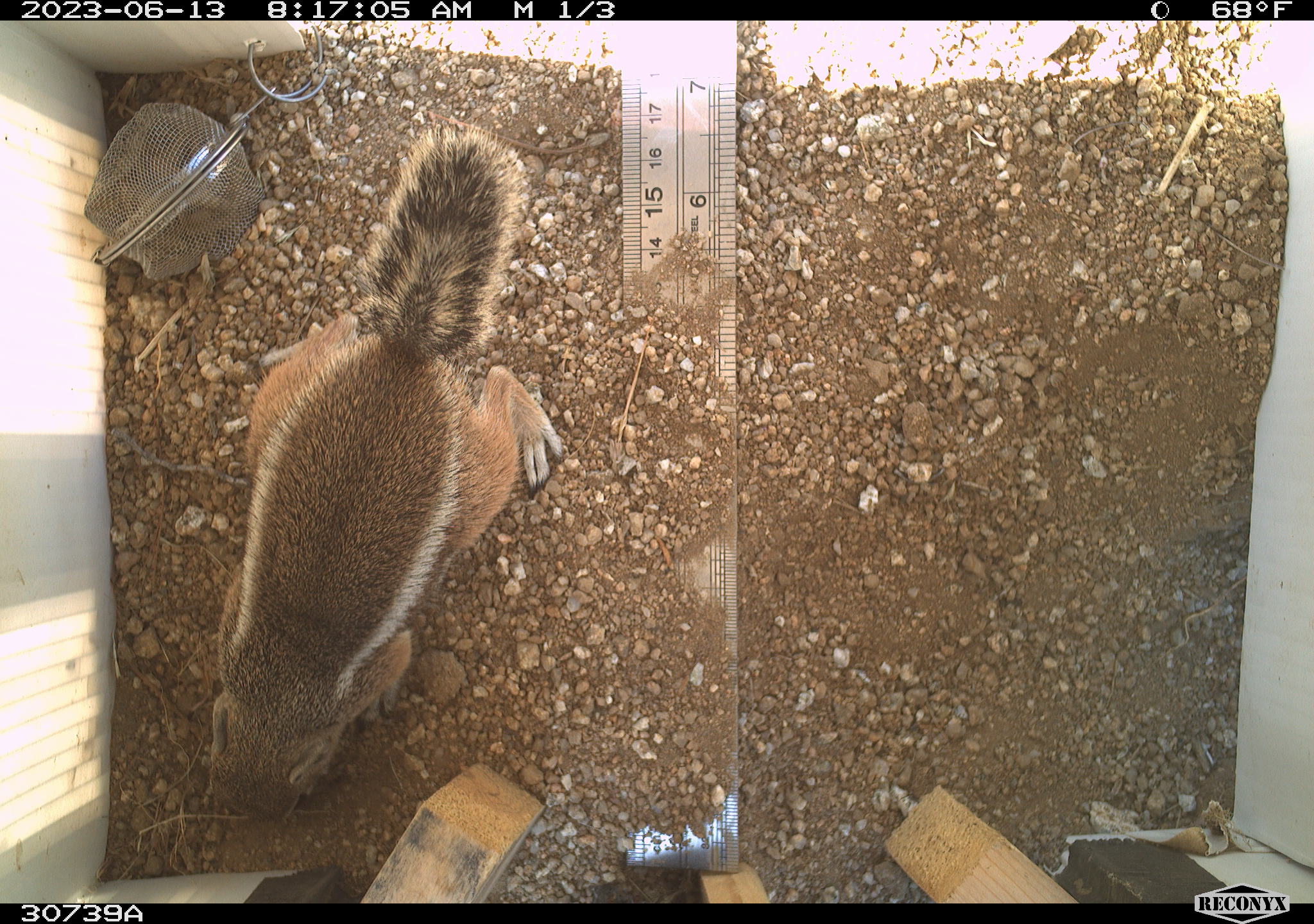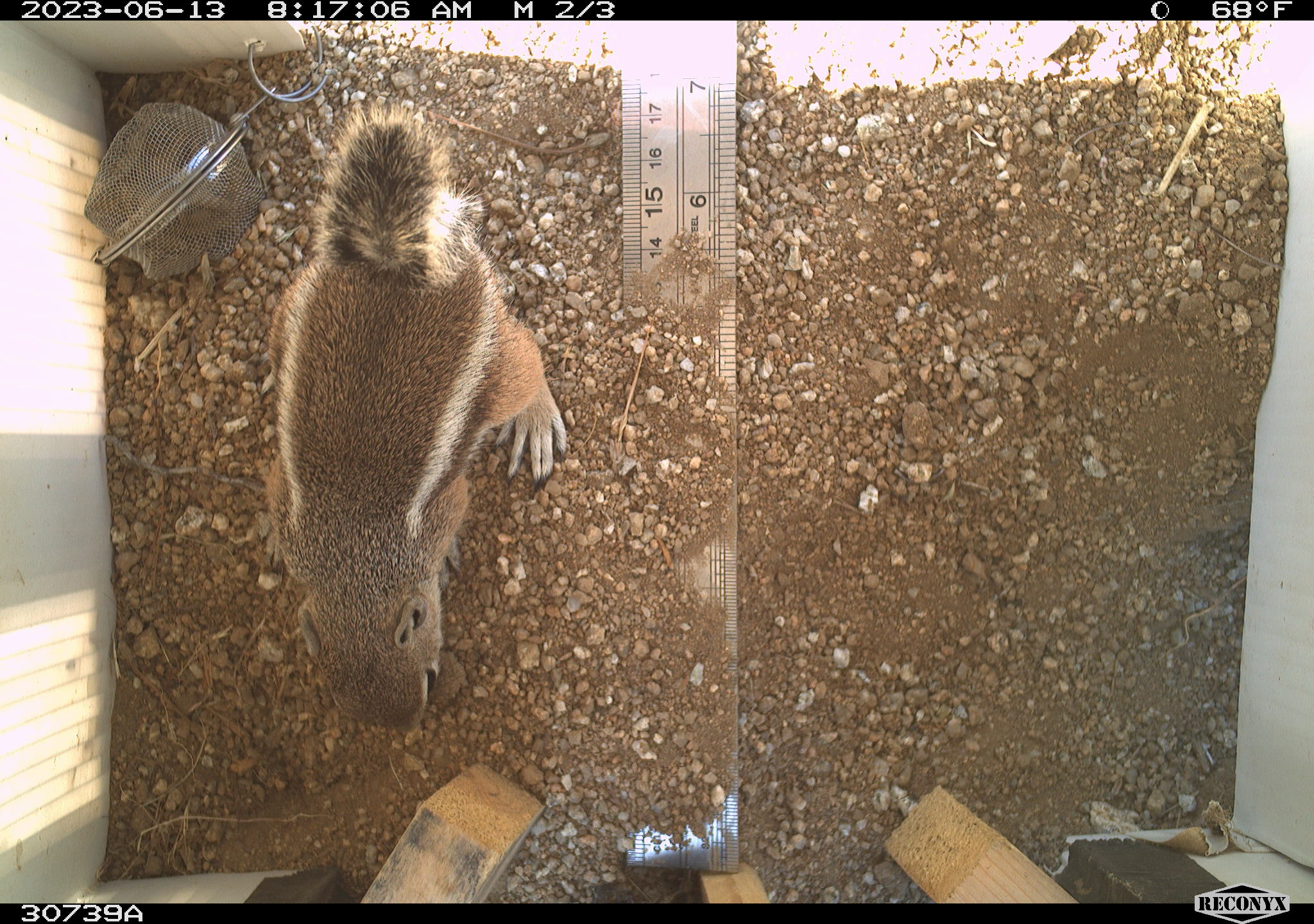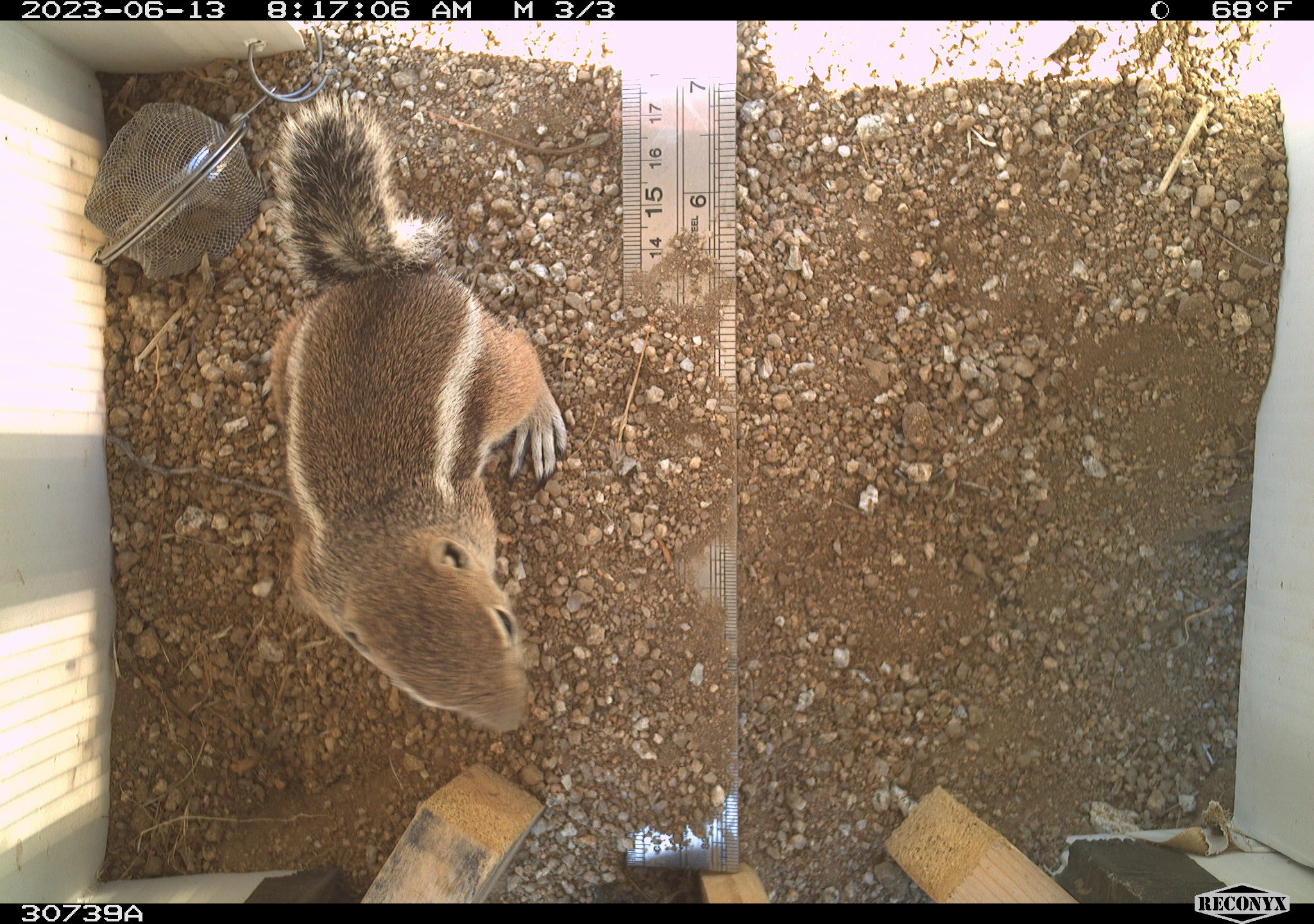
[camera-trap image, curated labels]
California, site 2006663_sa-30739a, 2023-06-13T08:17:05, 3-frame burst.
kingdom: Animalia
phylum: Chordata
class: Mammalia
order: Rodentia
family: Sciuridae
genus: Ammospermophilus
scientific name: Ammospermophilus leucurus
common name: white-tailed antelope squirrel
White-tailed antelope squirrel (Ammospermophilus leucurus).